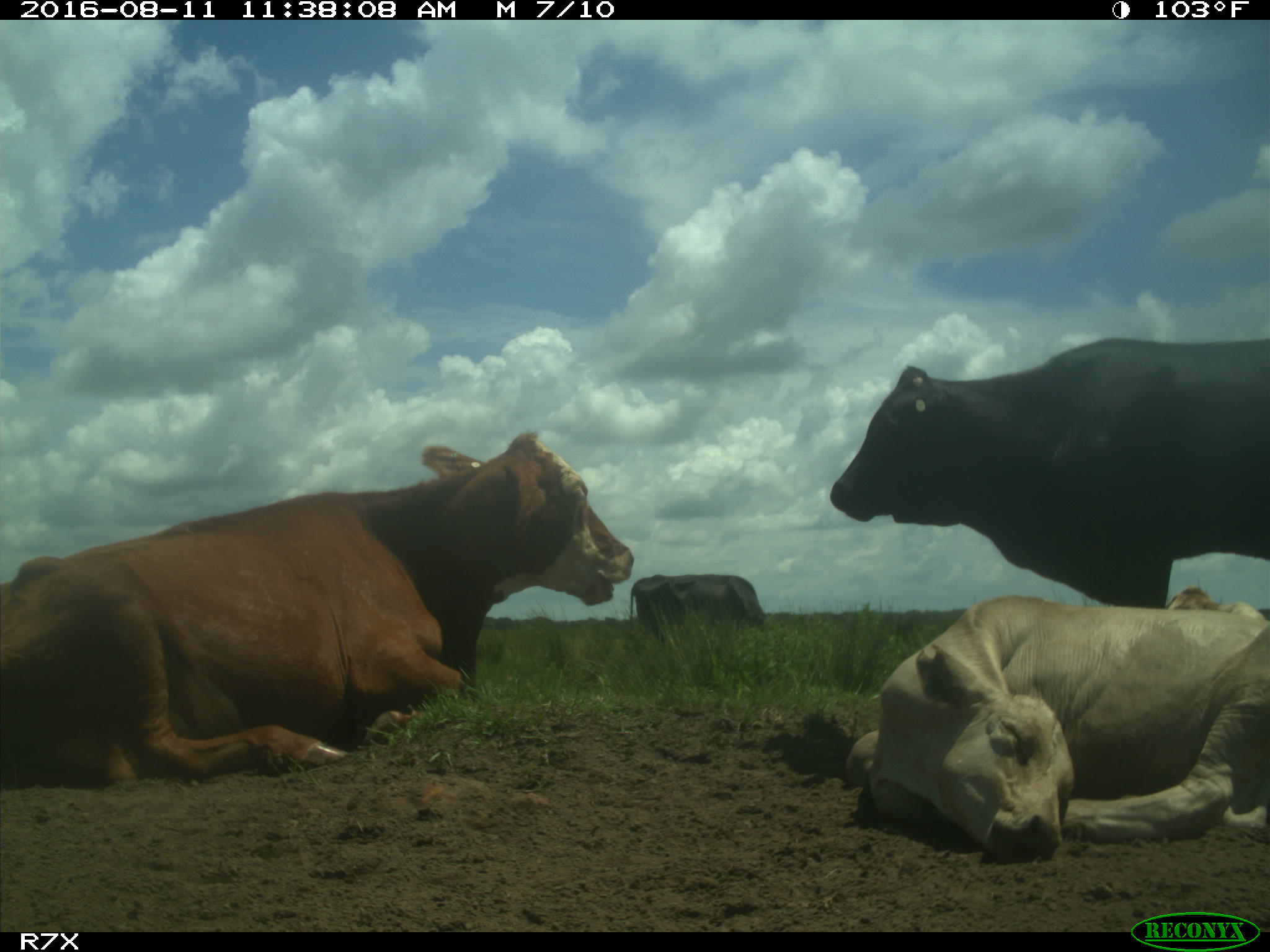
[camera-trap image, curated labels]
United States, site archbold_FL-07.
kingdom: Animalia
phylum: Chordata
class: Mammalia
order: Artiodactyla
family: Bovidae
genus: Bos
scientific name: Bos taurus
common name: domestic cow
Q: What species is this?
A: Bos taurus (domestic cow).